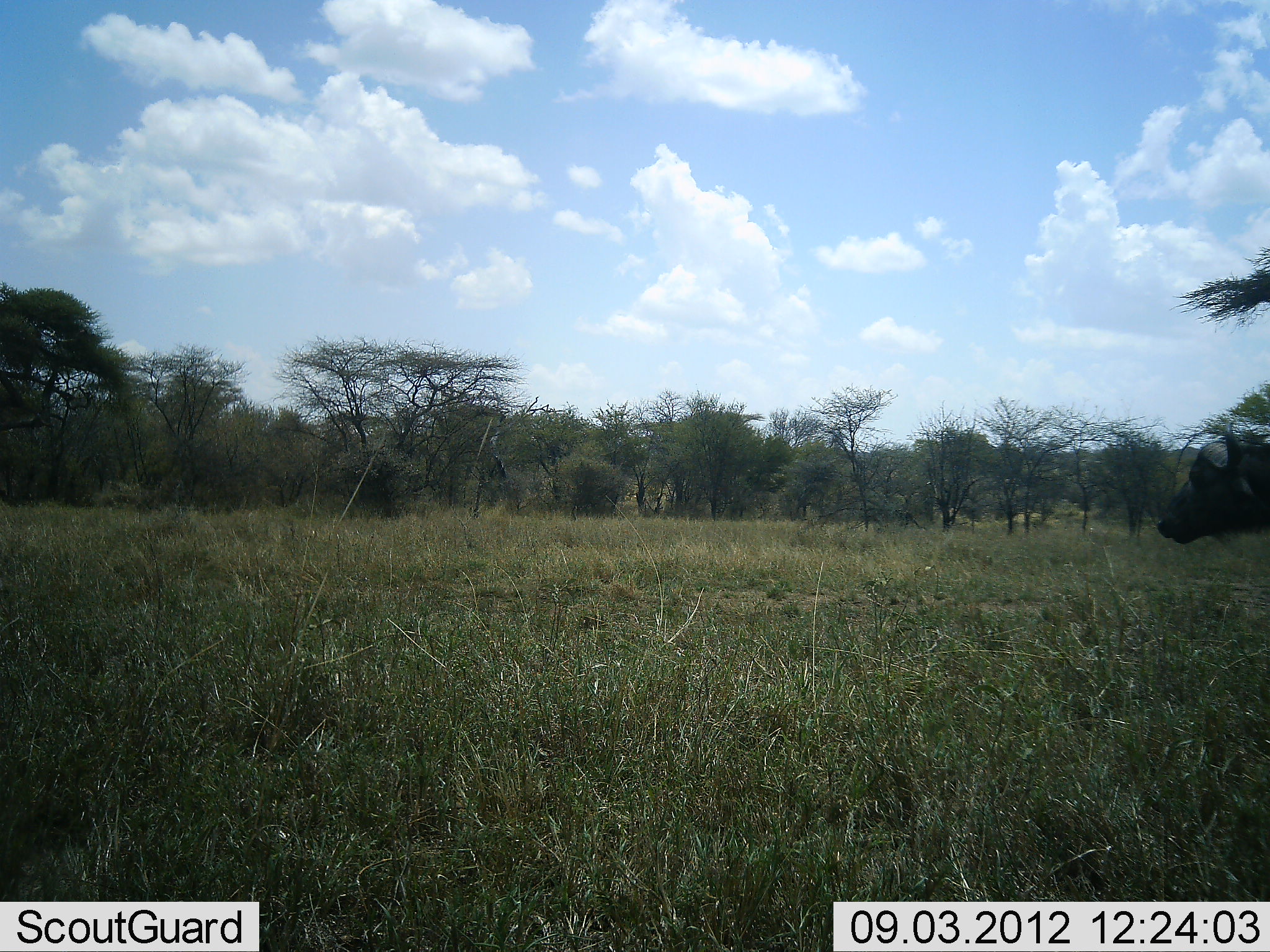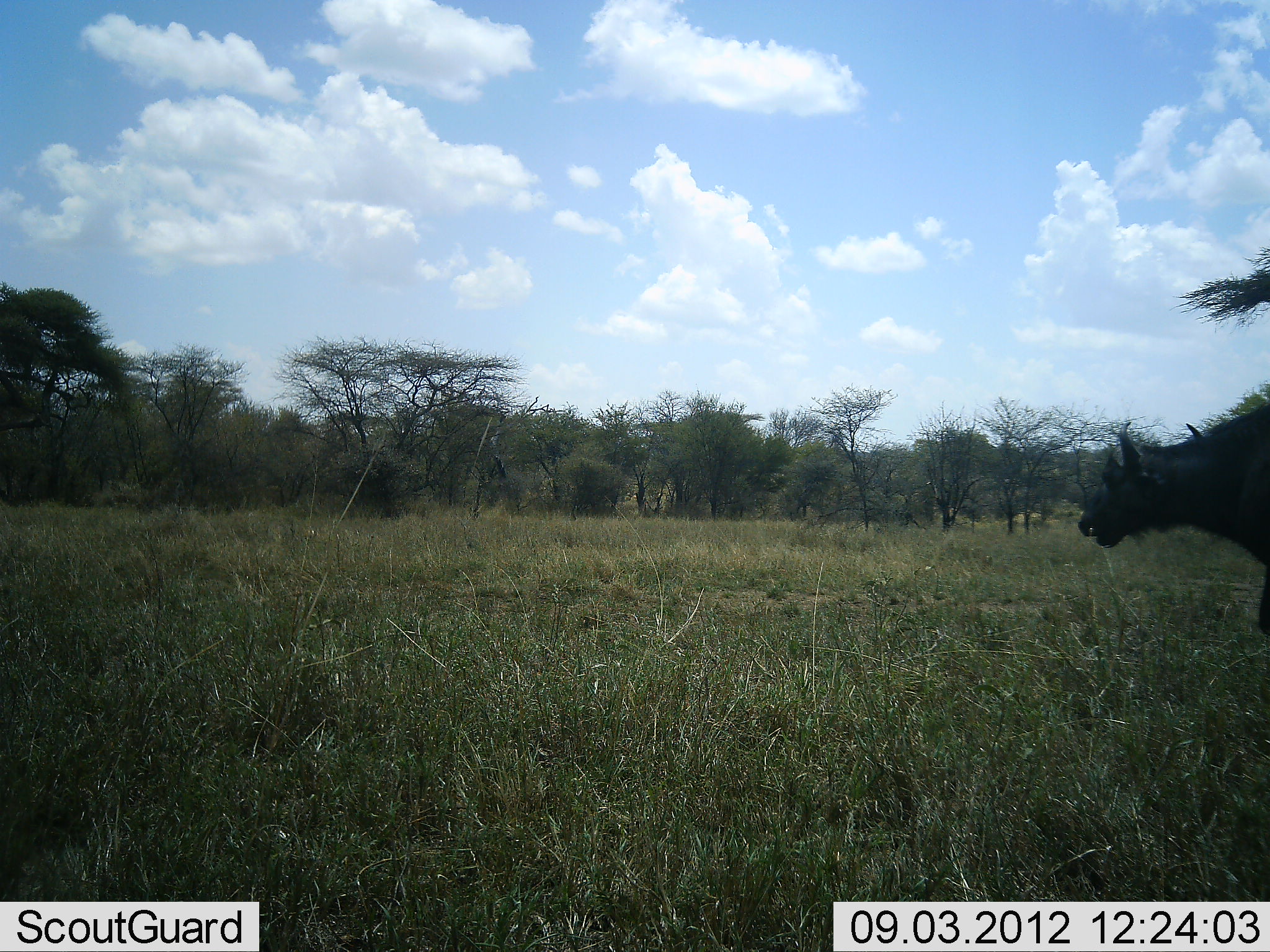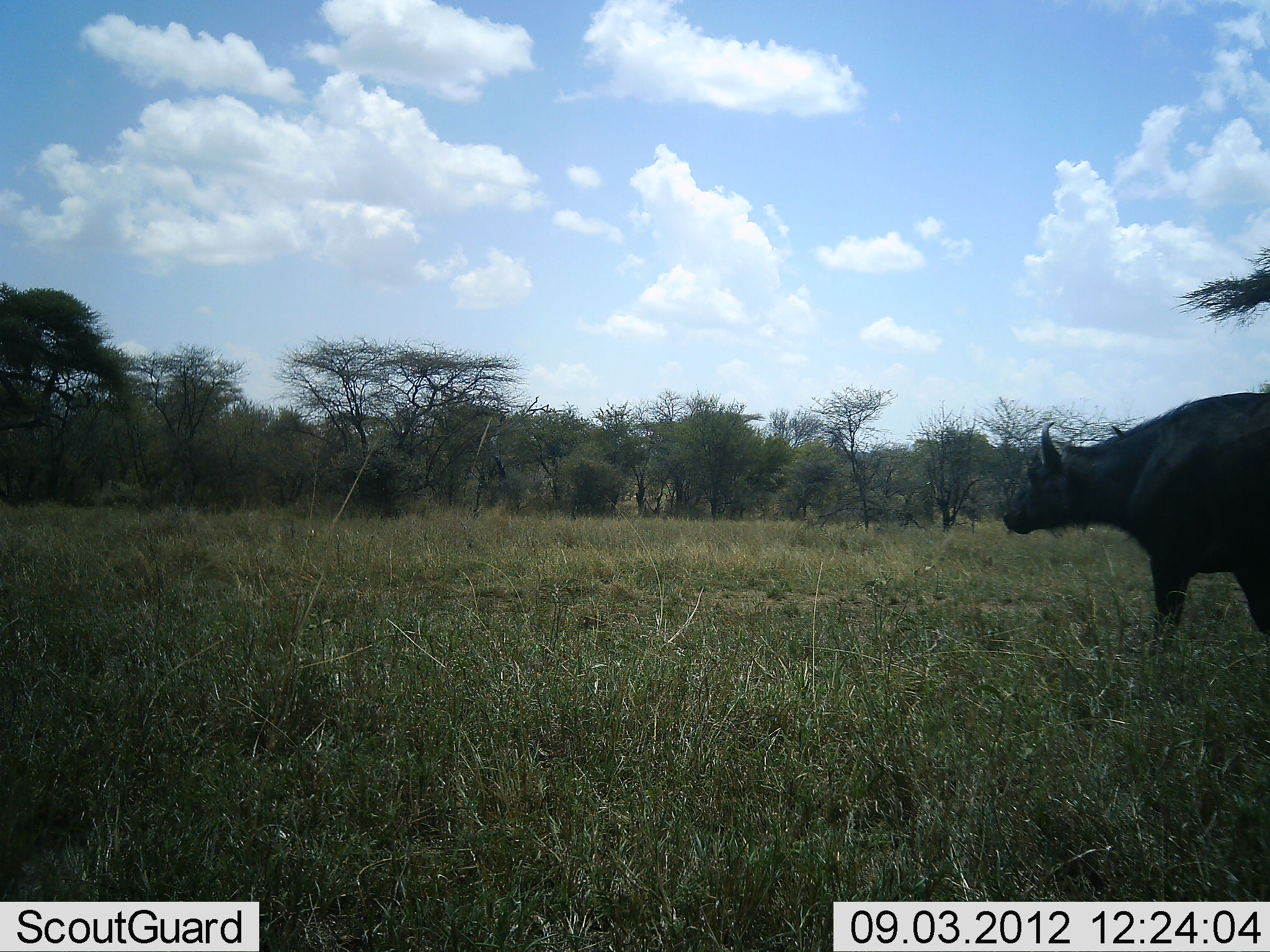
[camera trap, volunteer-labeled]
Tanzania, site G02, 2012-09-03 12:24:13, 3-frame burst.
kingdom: Animalia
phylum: Chordata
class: Mammalia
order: Artiodactyla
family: Bovidae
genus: Syncerus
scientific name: Syncerus caffer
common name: cape buffalo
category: buffalo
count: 1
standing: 0%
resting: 0%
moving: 100%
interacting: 0%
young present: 0%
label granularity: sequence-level